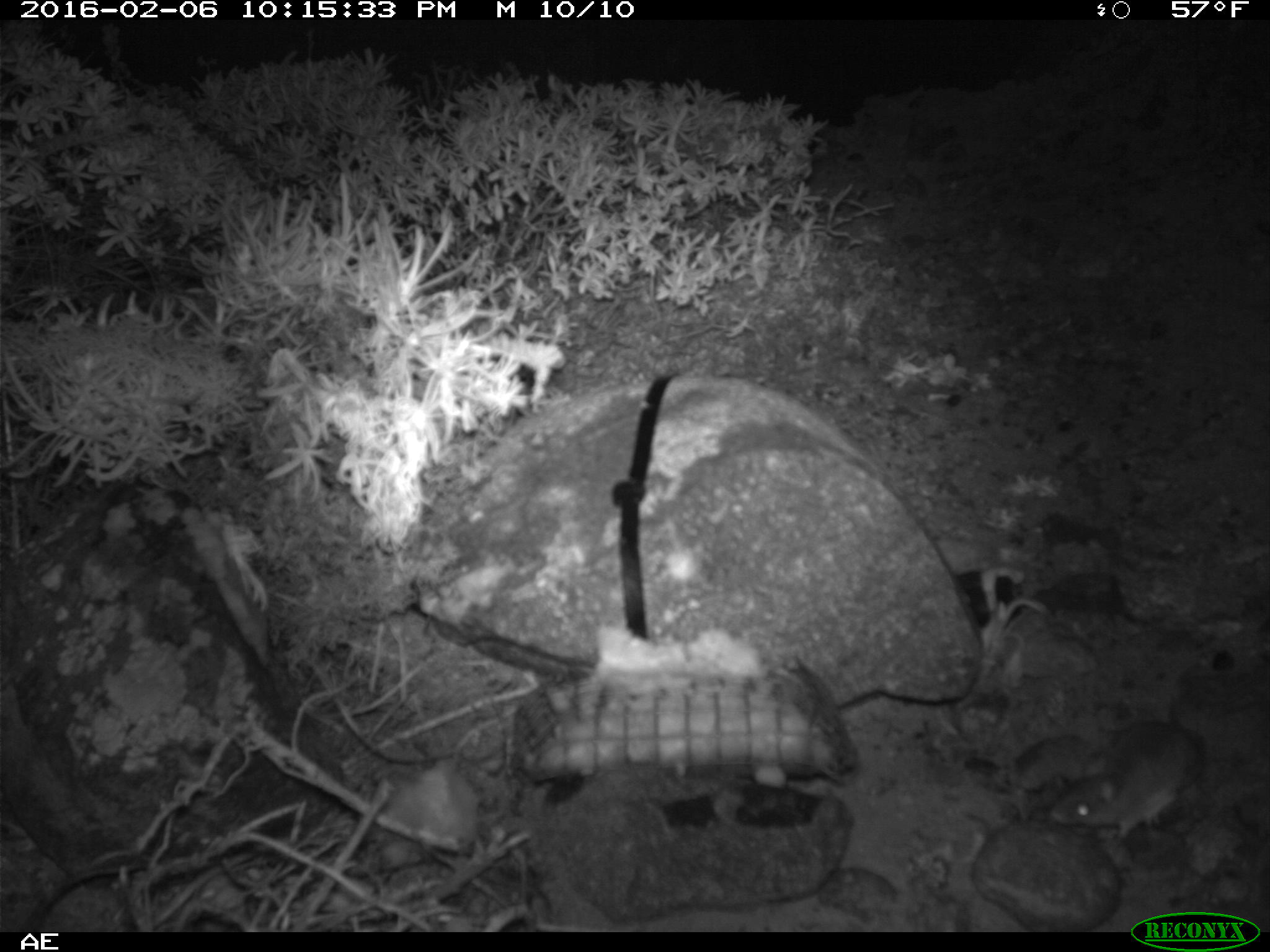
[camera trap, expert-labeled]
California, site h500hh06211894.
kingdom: Animalia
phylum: Chordata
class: Mammalia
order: Rodentia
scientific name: Rodentia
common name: rodent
Rodent (Rodentia).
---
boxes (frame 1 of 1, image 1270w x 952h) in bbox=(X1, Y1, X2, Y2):
rodent: bbox=(1050, 659, 1204, 842)